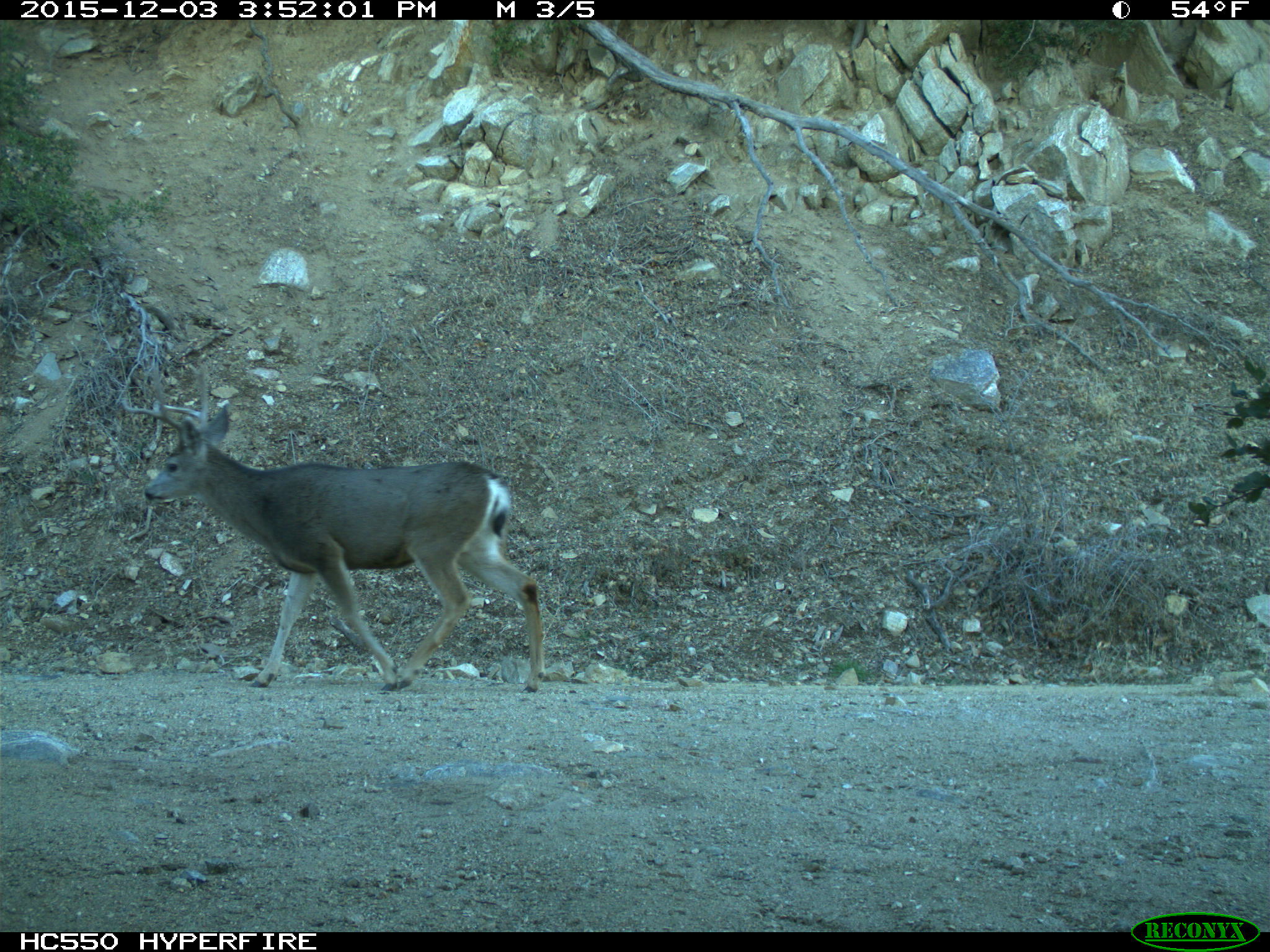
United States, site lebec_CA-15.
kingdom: Animalia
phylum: Chordata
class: Mammalia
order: Artiodactyla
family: Cervidae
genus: Odocoileus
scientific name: Odocoileus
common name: deer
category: unidentified deer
Unidentified deer (deer) (Odocoileus).